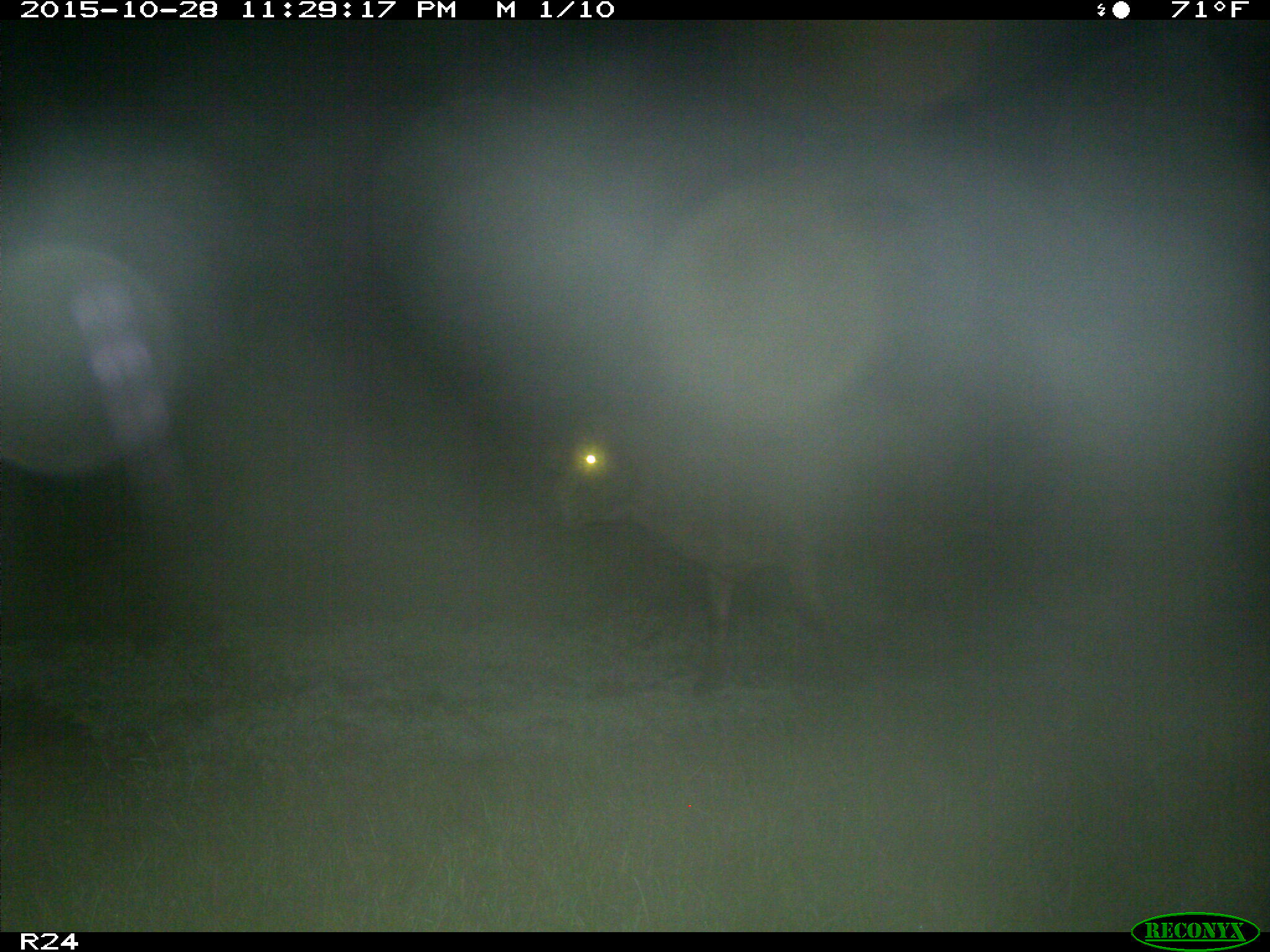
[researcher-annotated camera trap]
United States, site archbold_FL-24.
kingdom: Animalia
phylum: Chordata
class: Mammalia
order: Artiodactyla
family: Bovidae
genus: Bos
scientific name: Bos taurus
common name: domestic cow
Bos taurus (domestic cow).